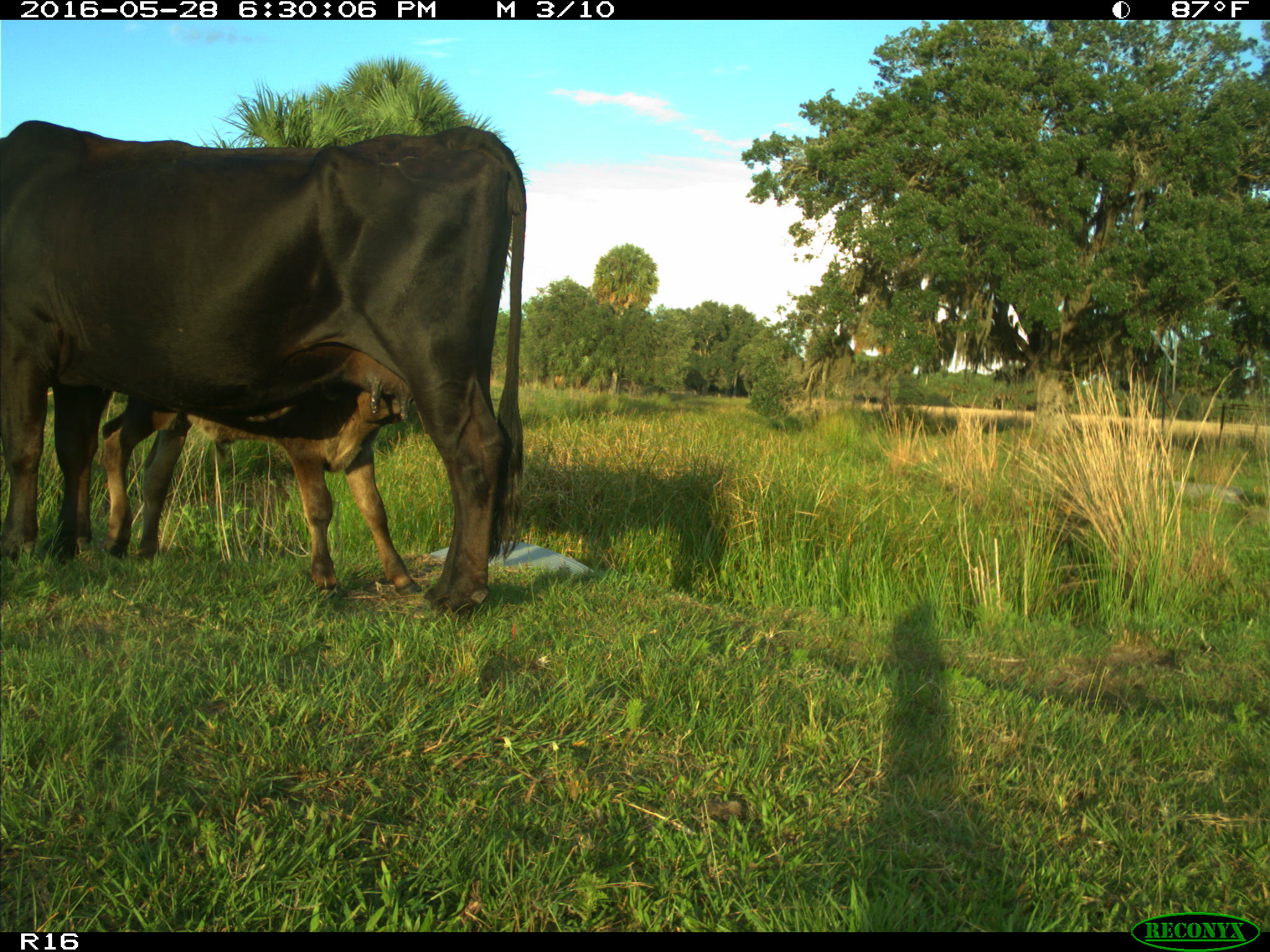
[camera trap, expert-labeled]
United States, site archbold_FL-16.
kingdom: Animalia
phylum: Chordata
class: Mammalia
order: Artiodactyla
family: Bovidae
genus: Bos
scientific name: Bos taurus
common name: domestic cow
Bos taurus (domestic cow).